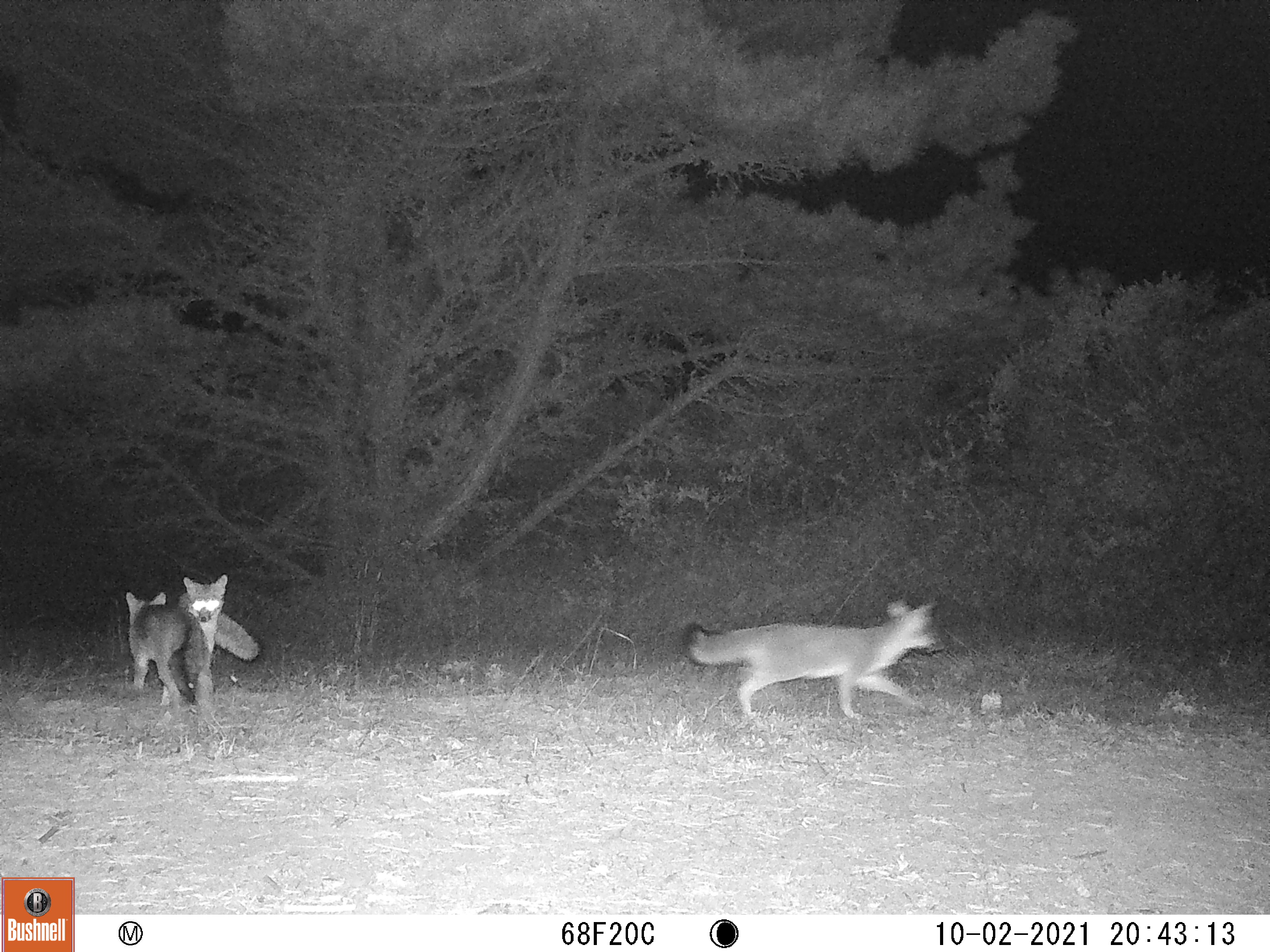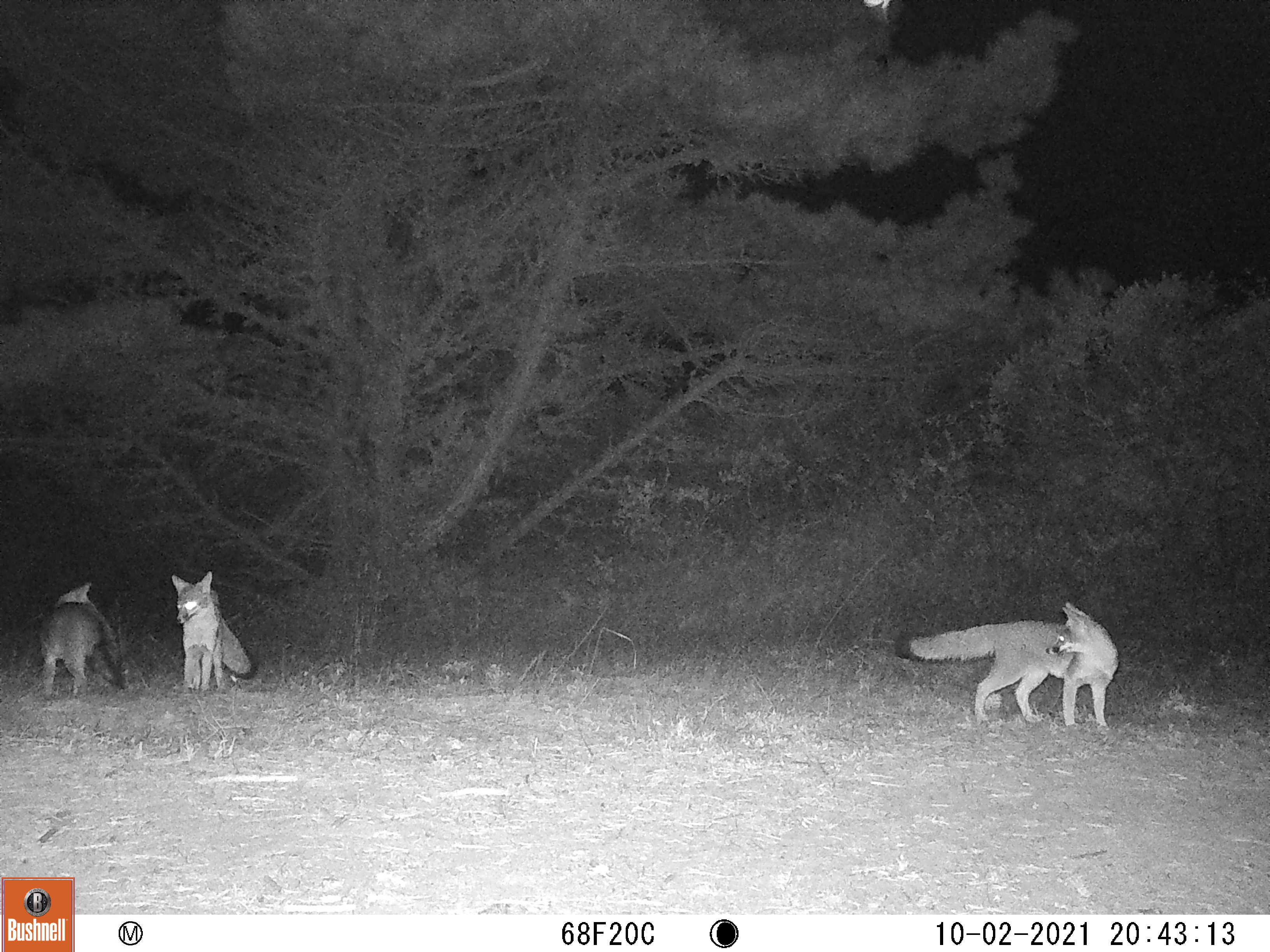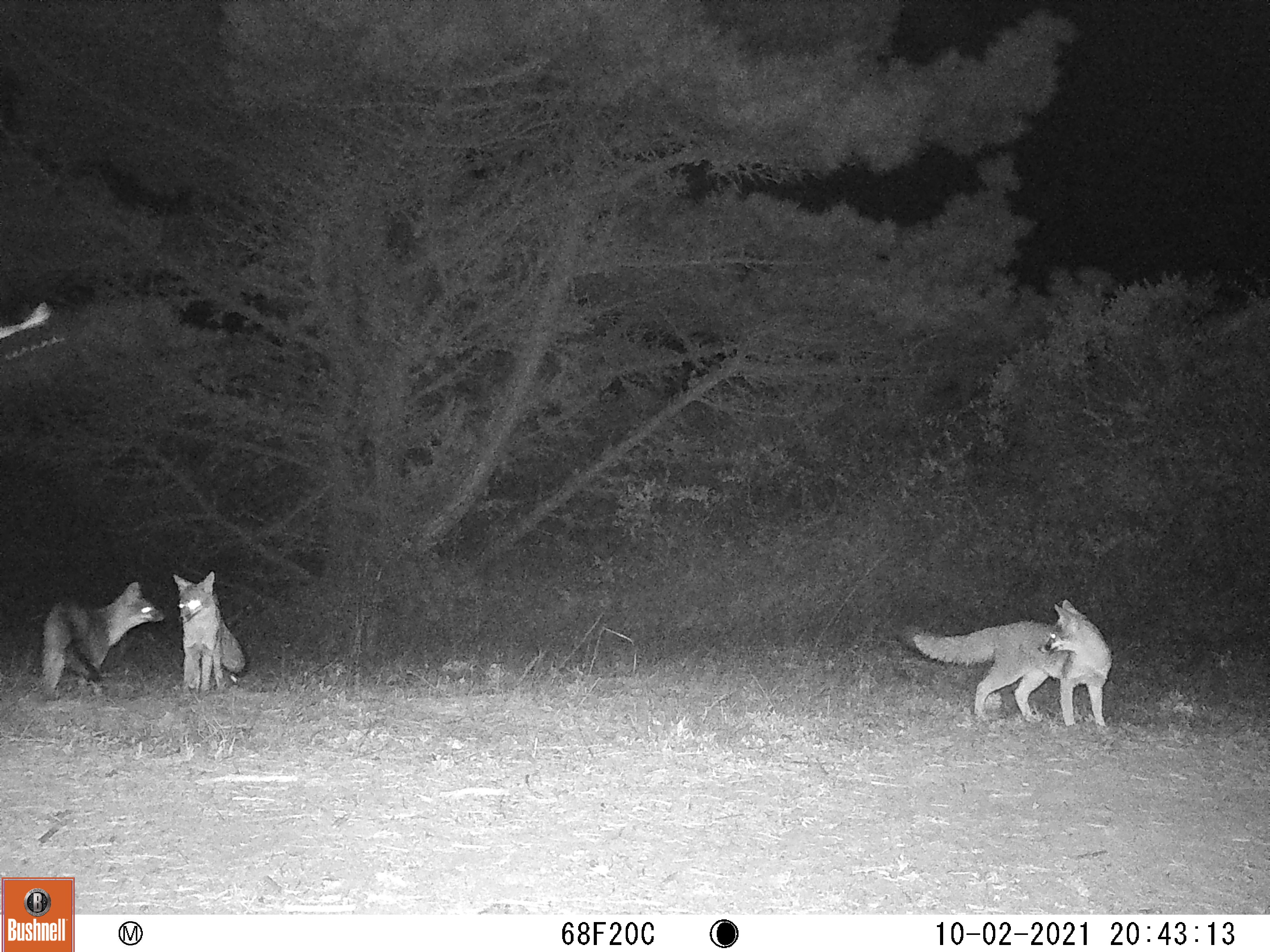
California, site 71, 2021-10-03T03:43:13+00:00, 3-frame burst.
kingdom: Animalia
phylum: Chordata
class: Mammalia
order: Carnivora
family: Canidae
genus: Urocyon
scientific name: Urocyon cinereoargenteus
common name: gray fox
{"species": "gray fox (Urocyon cinereoargenteus)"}